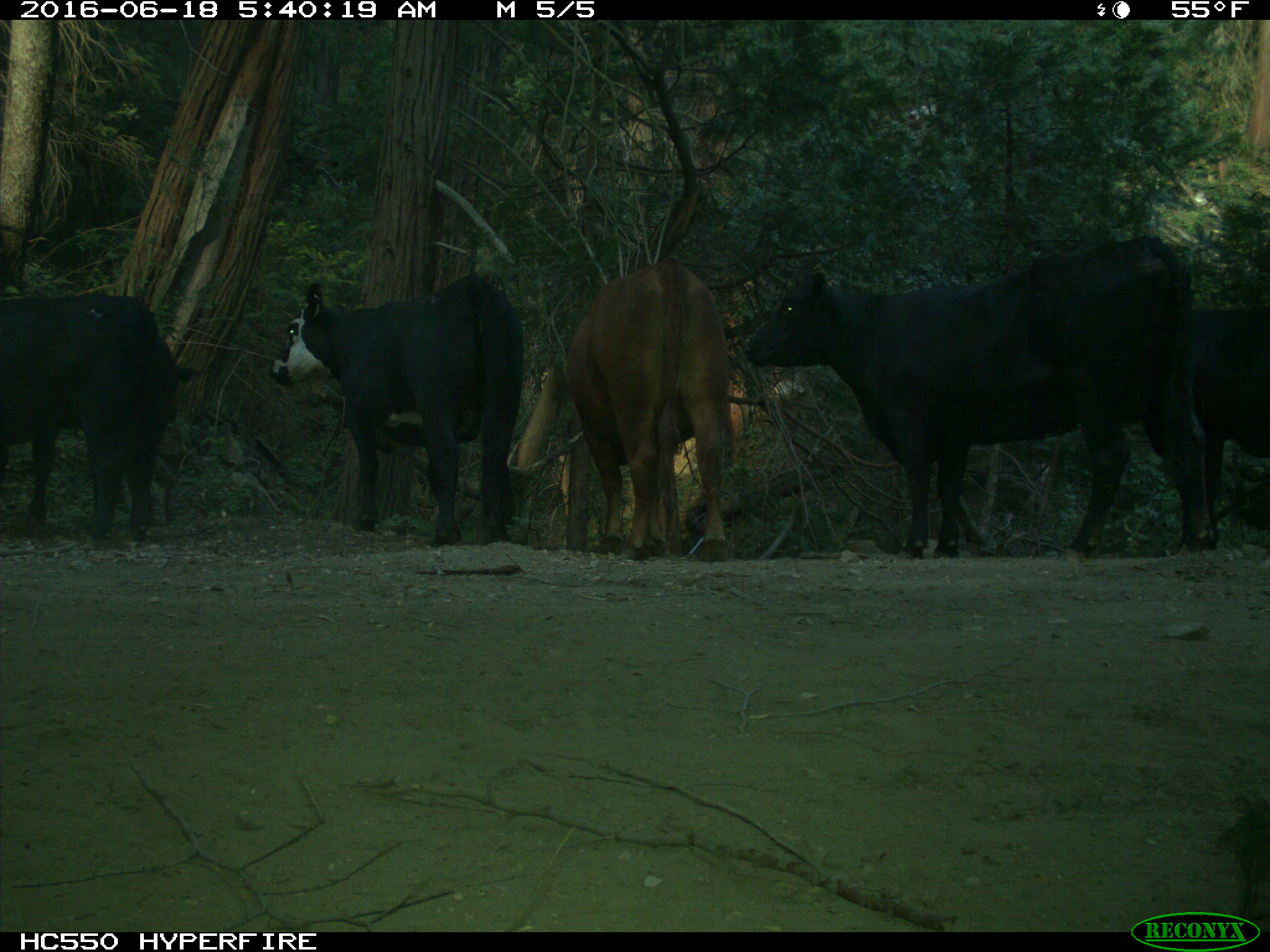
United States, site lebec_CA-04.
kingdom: Animalia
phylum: Chordata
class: Mammalia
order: Artiodactyla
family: Bovidae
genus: Bos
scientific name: Bos taurus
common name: domestic cow